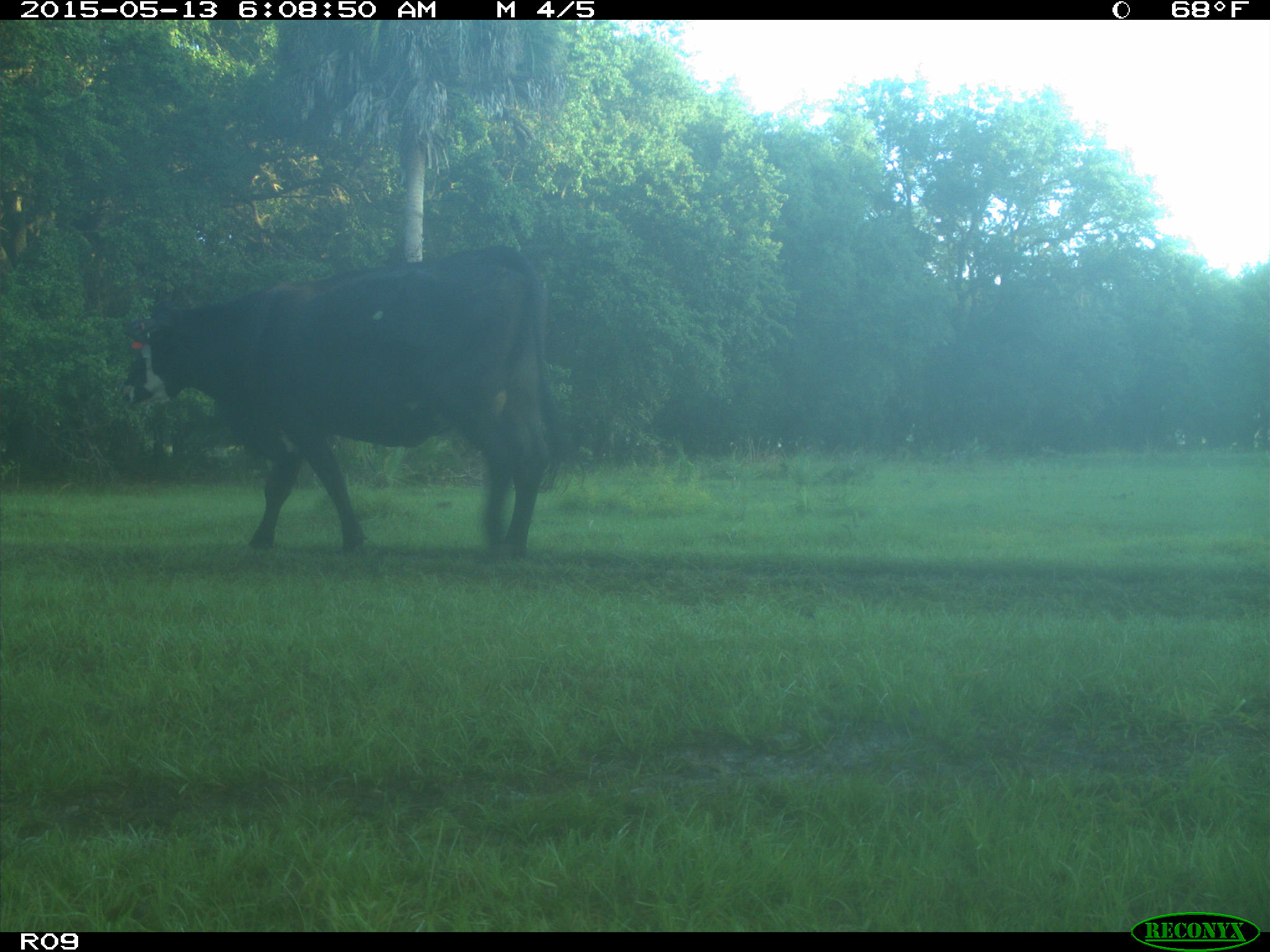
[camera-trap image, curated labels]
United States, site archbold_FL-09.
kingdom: Animalia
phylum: Chordata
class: Mammalia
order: Artiodactyla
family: Bovidae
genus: Bos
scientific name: Bos taurus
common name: domestic cow